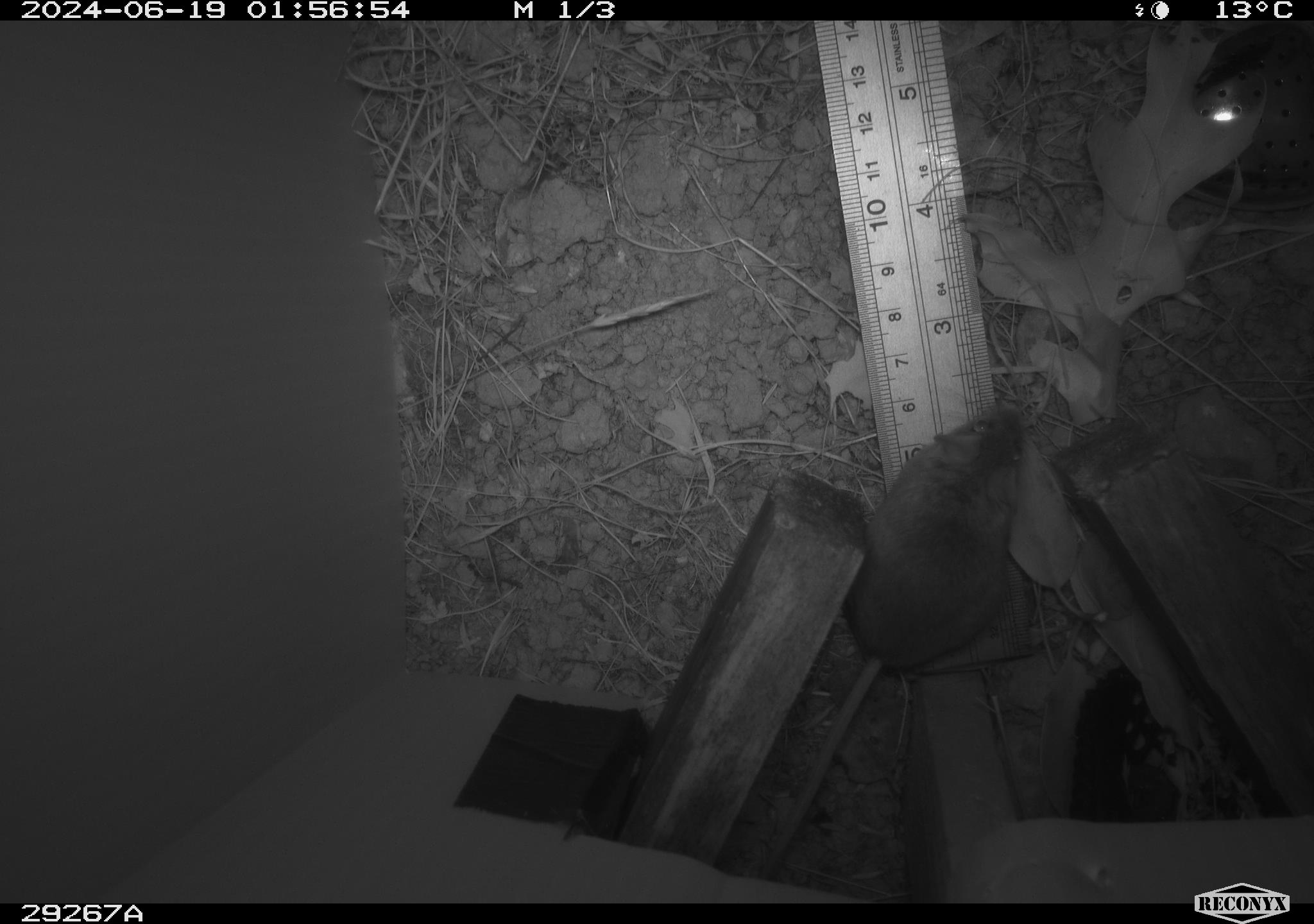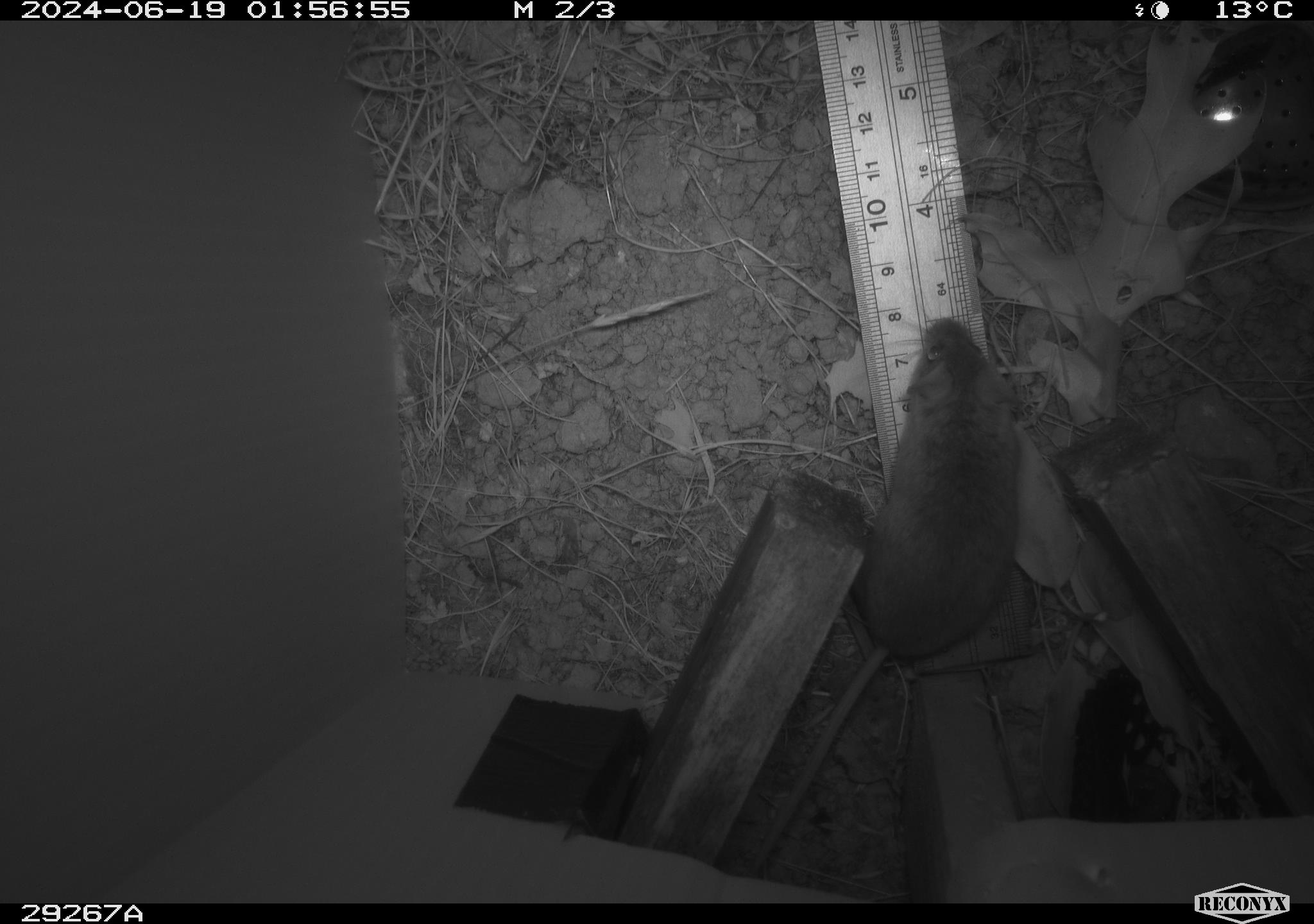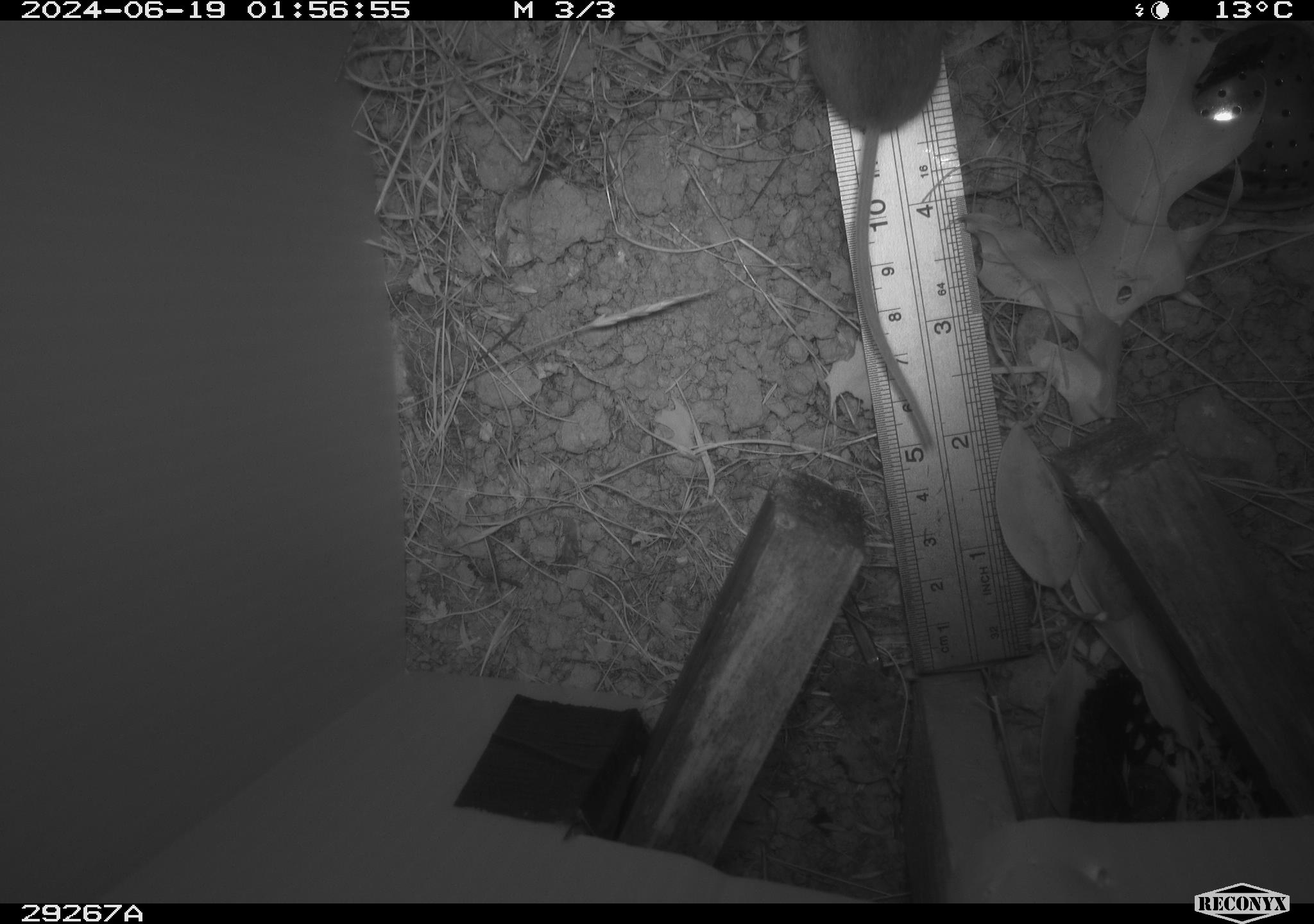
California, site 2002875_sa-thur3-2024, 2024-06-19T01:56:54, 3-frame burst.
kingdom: Animalia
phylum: Chordata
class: Mammalia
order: Rodentia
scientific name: Rodentia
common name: mouse species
Mouse species (Rodentia).